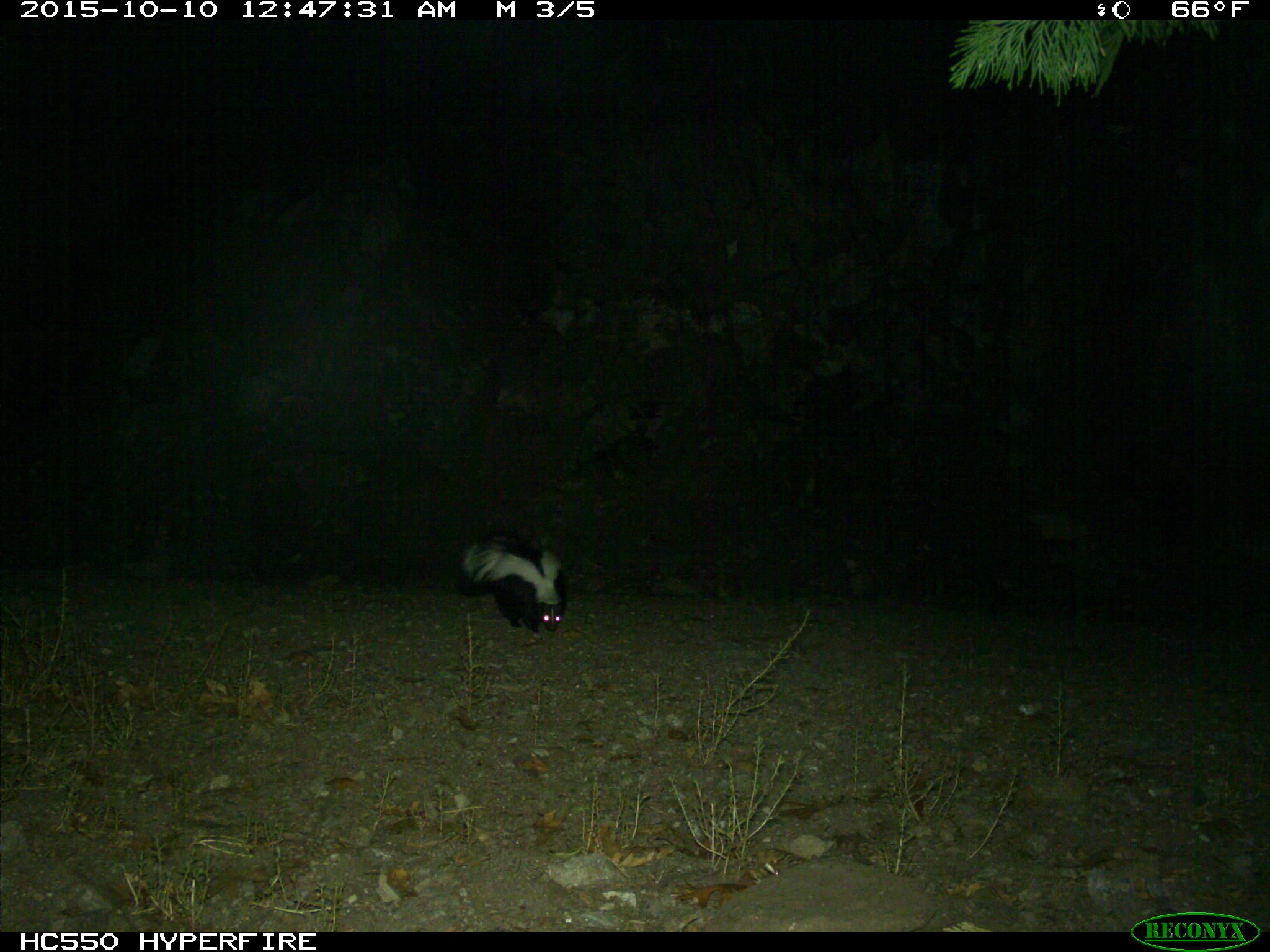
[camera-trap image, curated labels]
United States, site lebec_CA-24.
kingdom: Animalia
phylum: Chordata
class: Mammalia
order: Carnivora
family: Mephitidae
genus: Mephitis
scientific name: Mephitis mephitis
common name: striped skunk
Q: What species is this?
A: Mephitis mephitis (striped skunk).